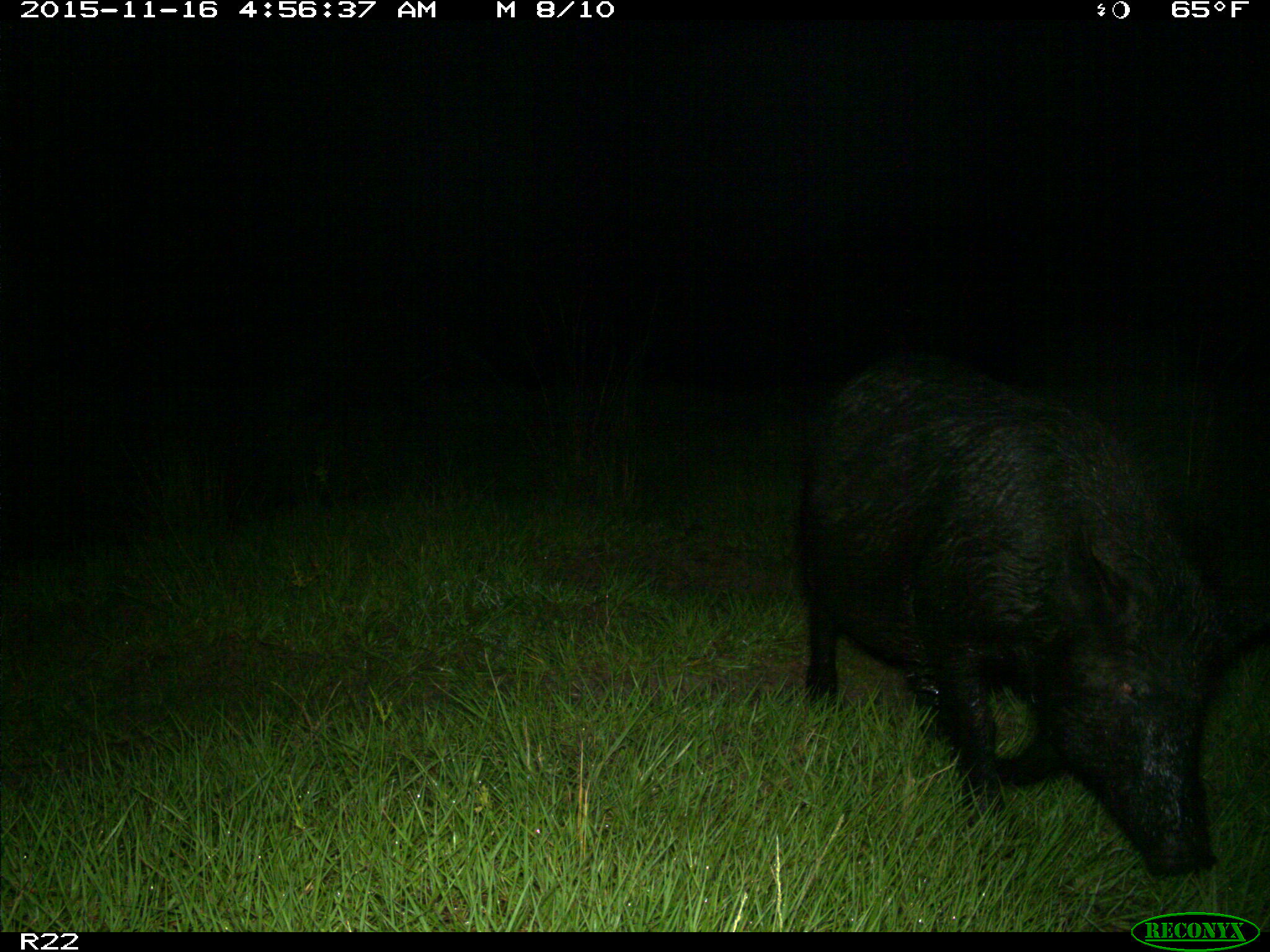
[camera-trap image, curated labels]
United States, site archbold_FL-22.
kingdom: Animalia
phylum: Chordata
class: Mammalia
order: Artiodactyla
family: Suidae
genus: Sus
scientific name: Sus scrofa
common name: wild boar